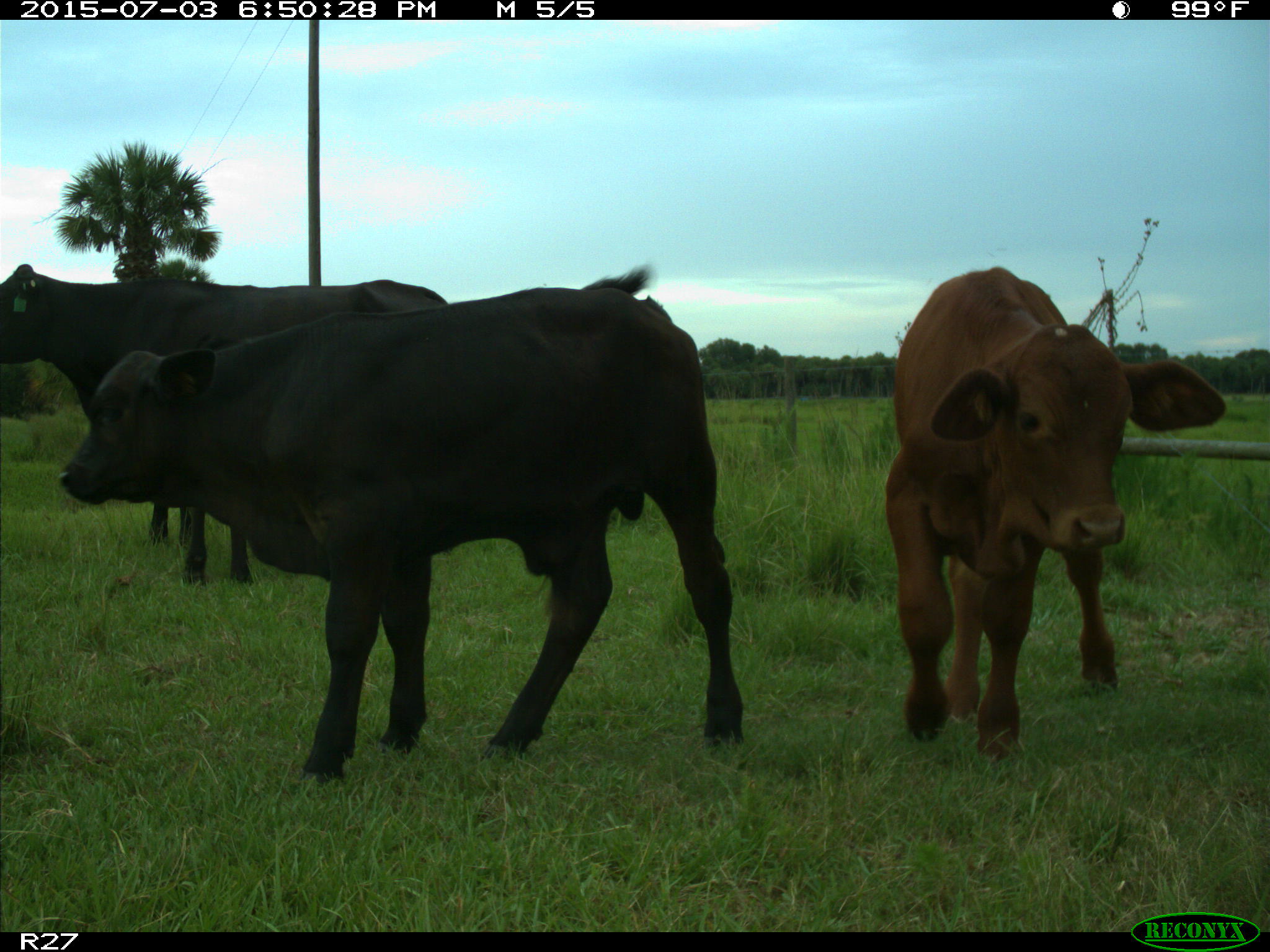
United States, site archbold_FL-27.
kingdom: Animalia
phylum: Chordata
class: Mammalia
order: Artiodactyla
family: Bovidae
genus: Bos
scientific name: Bos taurus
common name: domestic cow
Bos taurus (domestic cow).